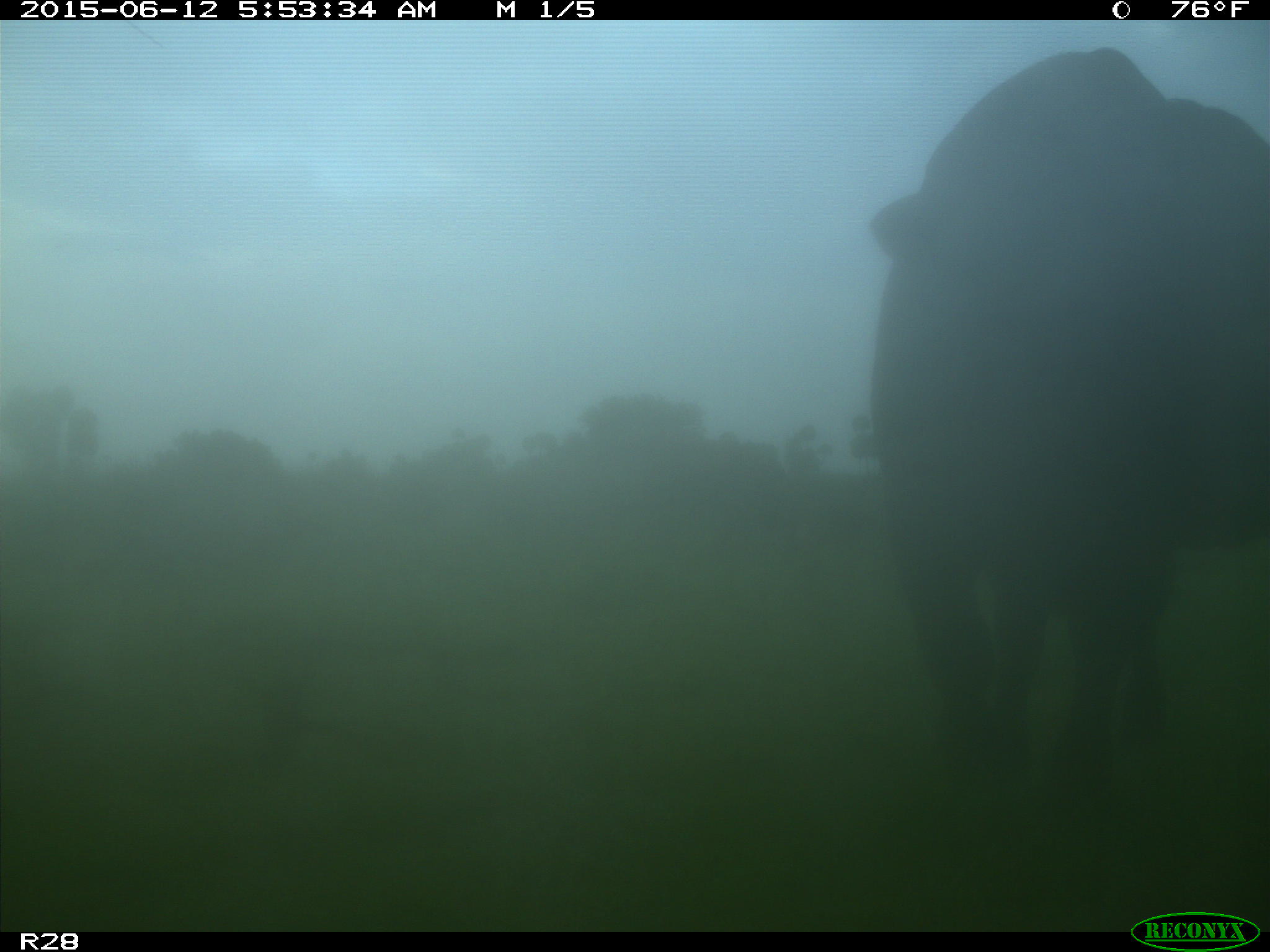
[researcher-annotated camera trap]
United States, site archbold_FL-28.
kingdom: Animalia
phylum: Chordata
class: Mammalia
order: Artiodactyla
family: Bovidae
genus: Bos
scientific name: Bos taurus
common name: domestic cow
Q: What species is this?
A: Bos taurus (domestic cow).